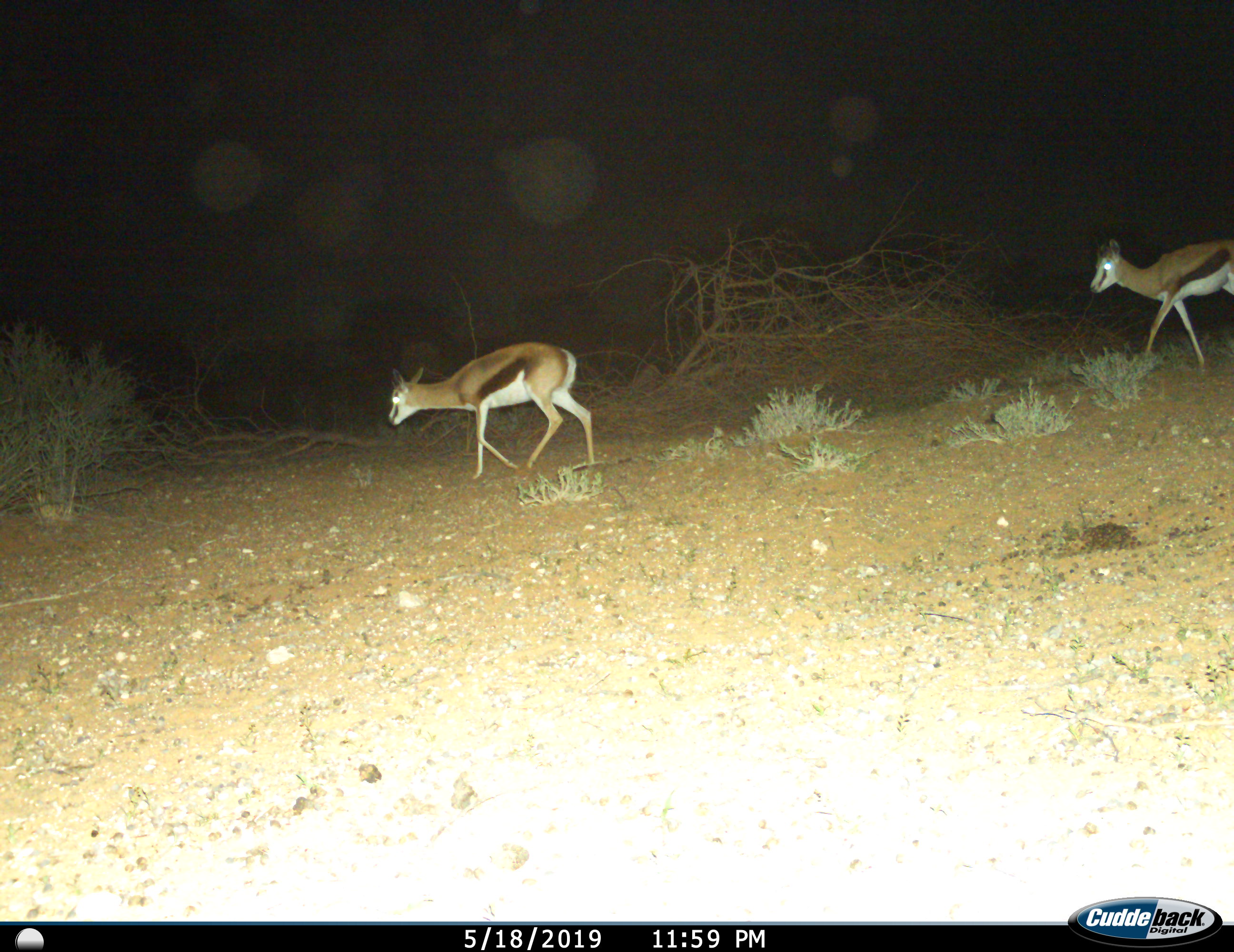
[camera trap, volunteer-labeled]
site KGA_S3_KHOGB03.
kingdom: Animalia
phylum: Chordata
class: Mammalia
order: Artiodactyla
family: Bovidae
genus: Antidorcas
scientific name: Antidorcas marsupialis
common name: springbok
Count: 2.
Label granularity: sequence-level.